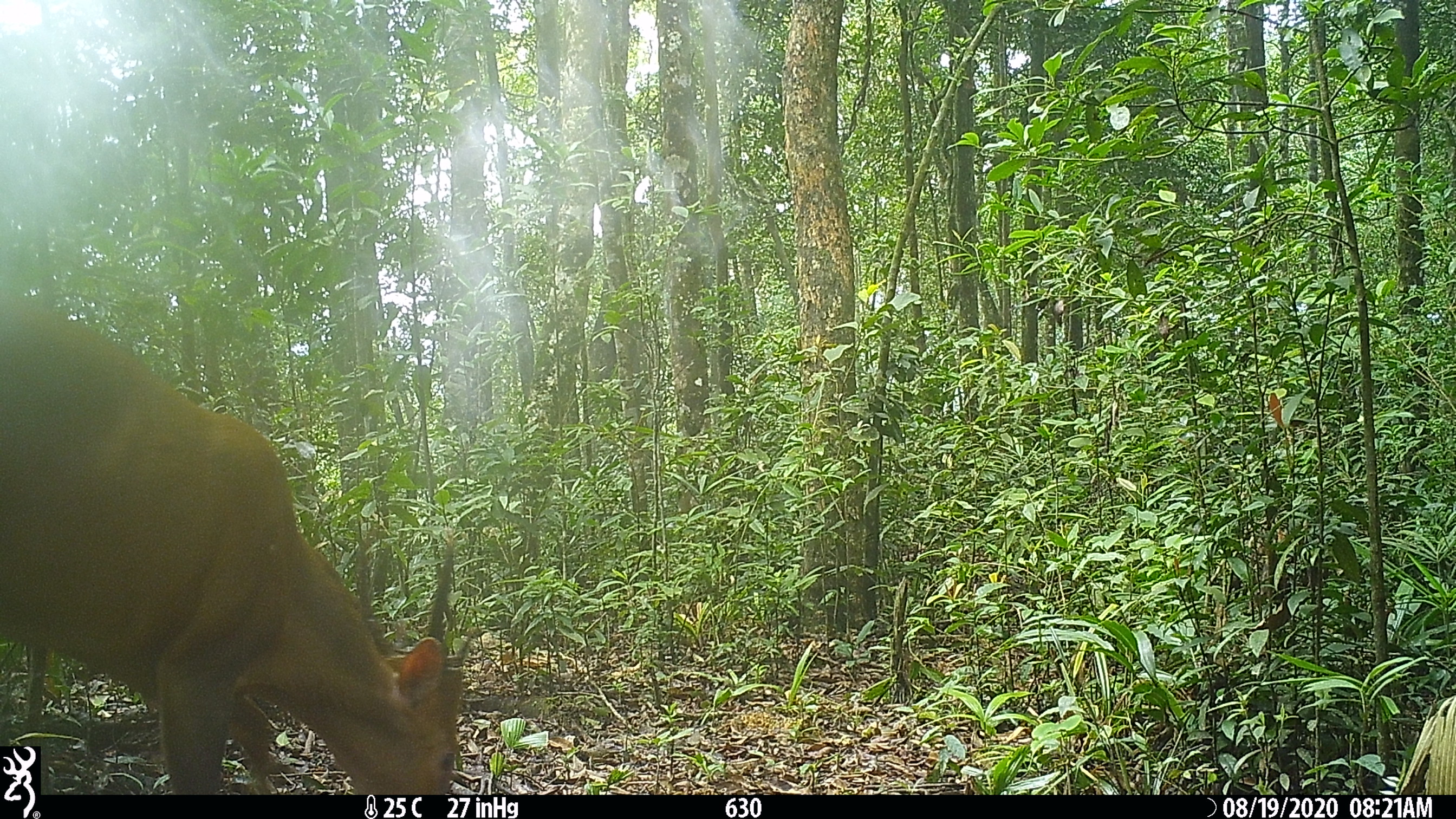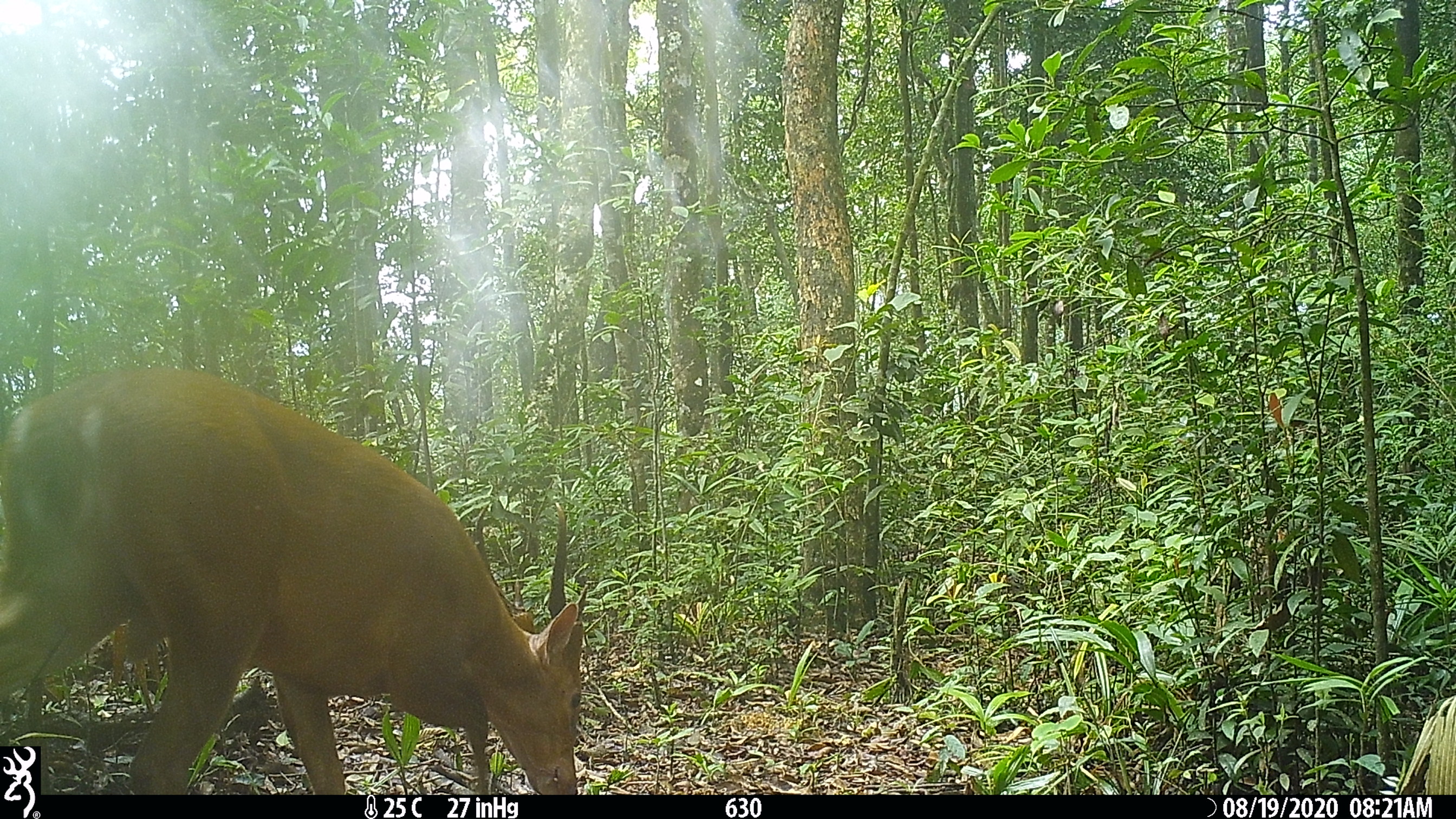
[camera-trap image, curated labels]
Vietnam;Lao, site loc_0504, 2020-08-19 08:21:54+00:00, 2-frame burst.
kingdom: Animalia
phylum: Chordata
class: Mammalia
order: Artiodactyla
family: Cervidae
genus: Muntiacus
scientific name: Muntiacus vuquangensis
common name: large-antlered muntjac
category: large antlered muntjac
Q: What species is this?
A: Large antlered muntjac (large-antlered muntjac) (Muntiacus vuquangensis).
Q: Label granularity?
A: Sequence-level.